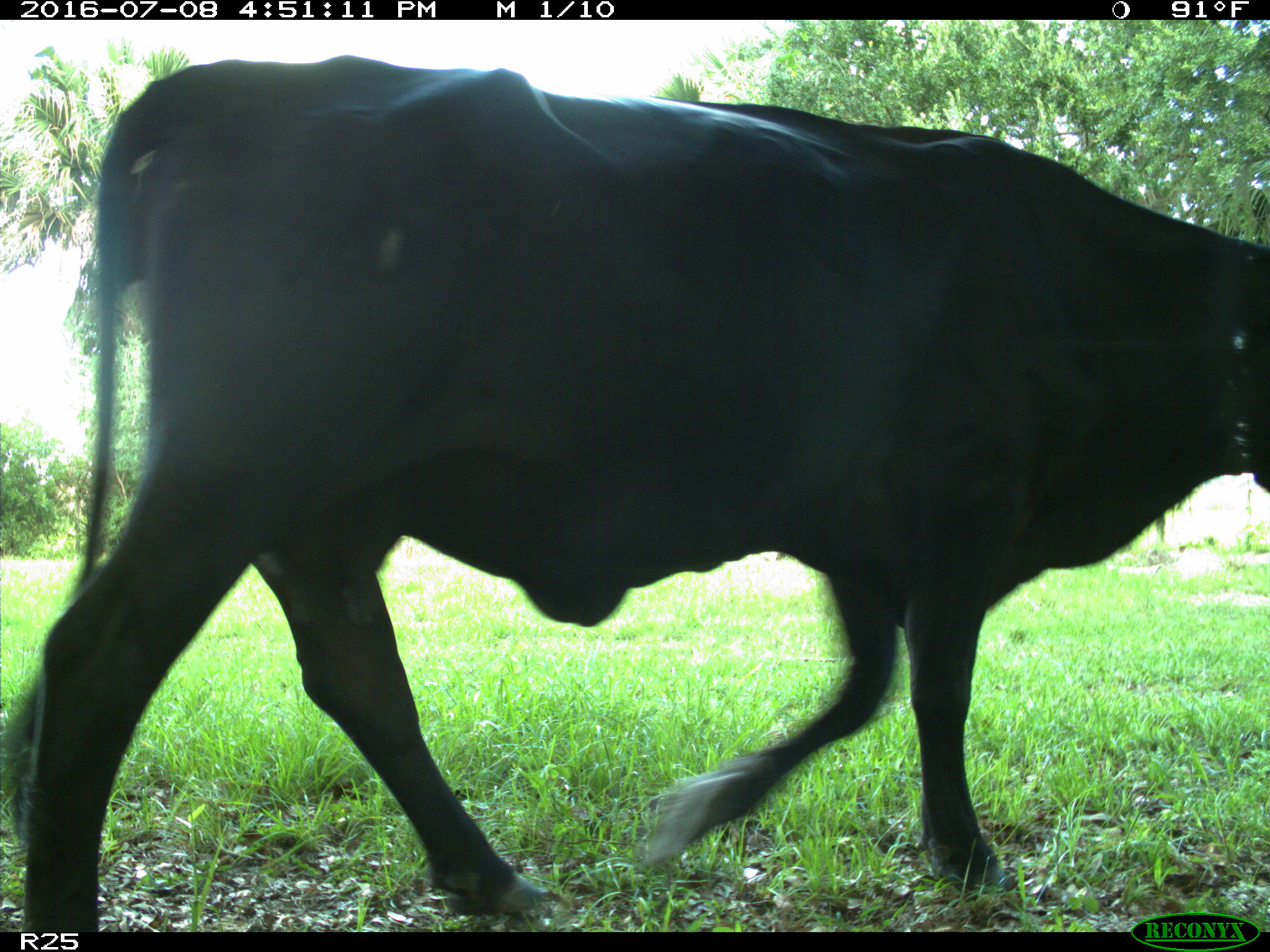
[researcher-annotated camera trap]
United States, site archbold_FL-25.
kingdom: Animalia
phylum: Chordata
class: Mammalia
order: Artiodactyla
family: Bovidae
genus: Bos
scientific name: Bos taurus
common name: domestic cow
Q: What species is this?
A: Bos taurus (domestic cow).